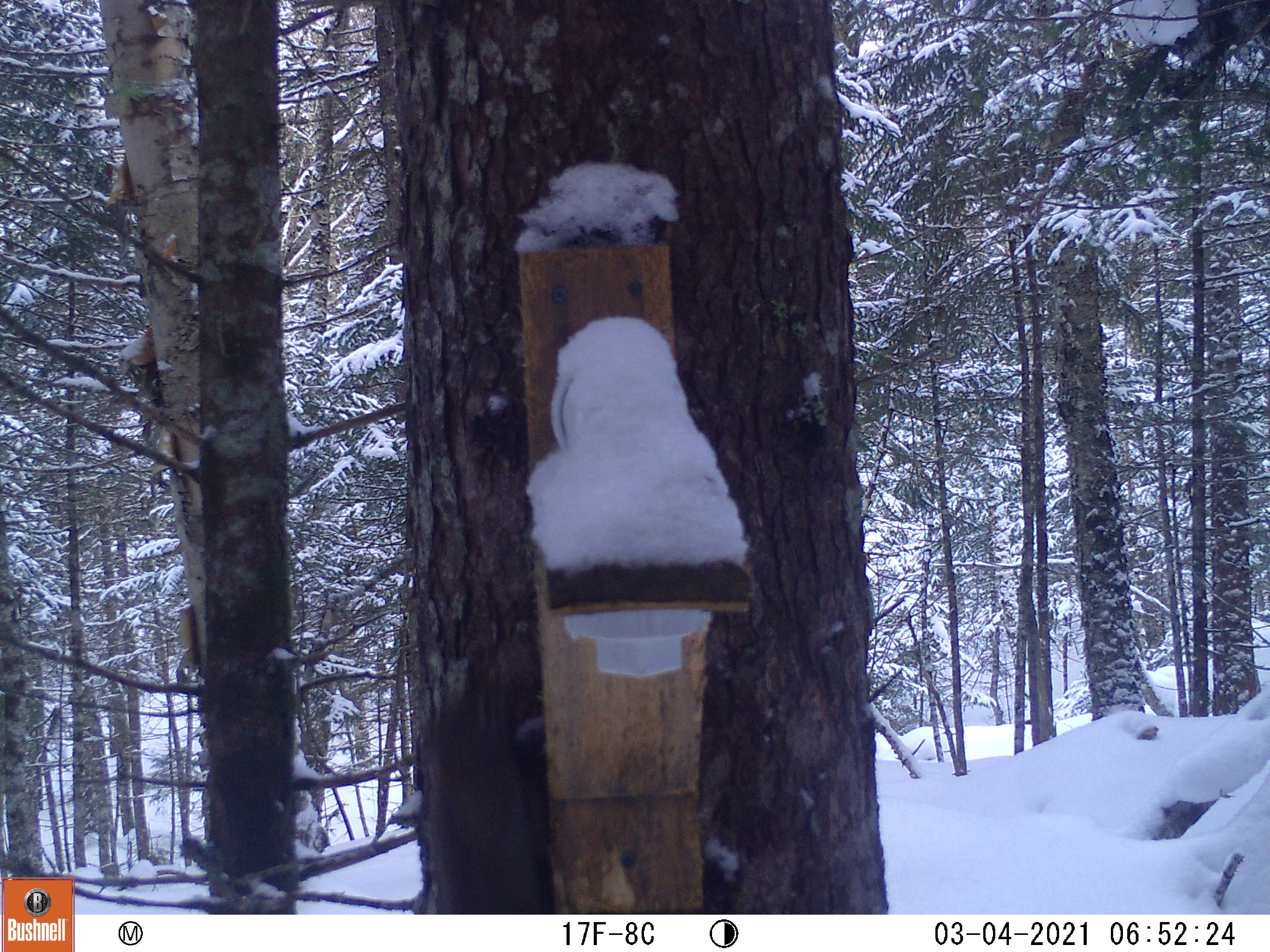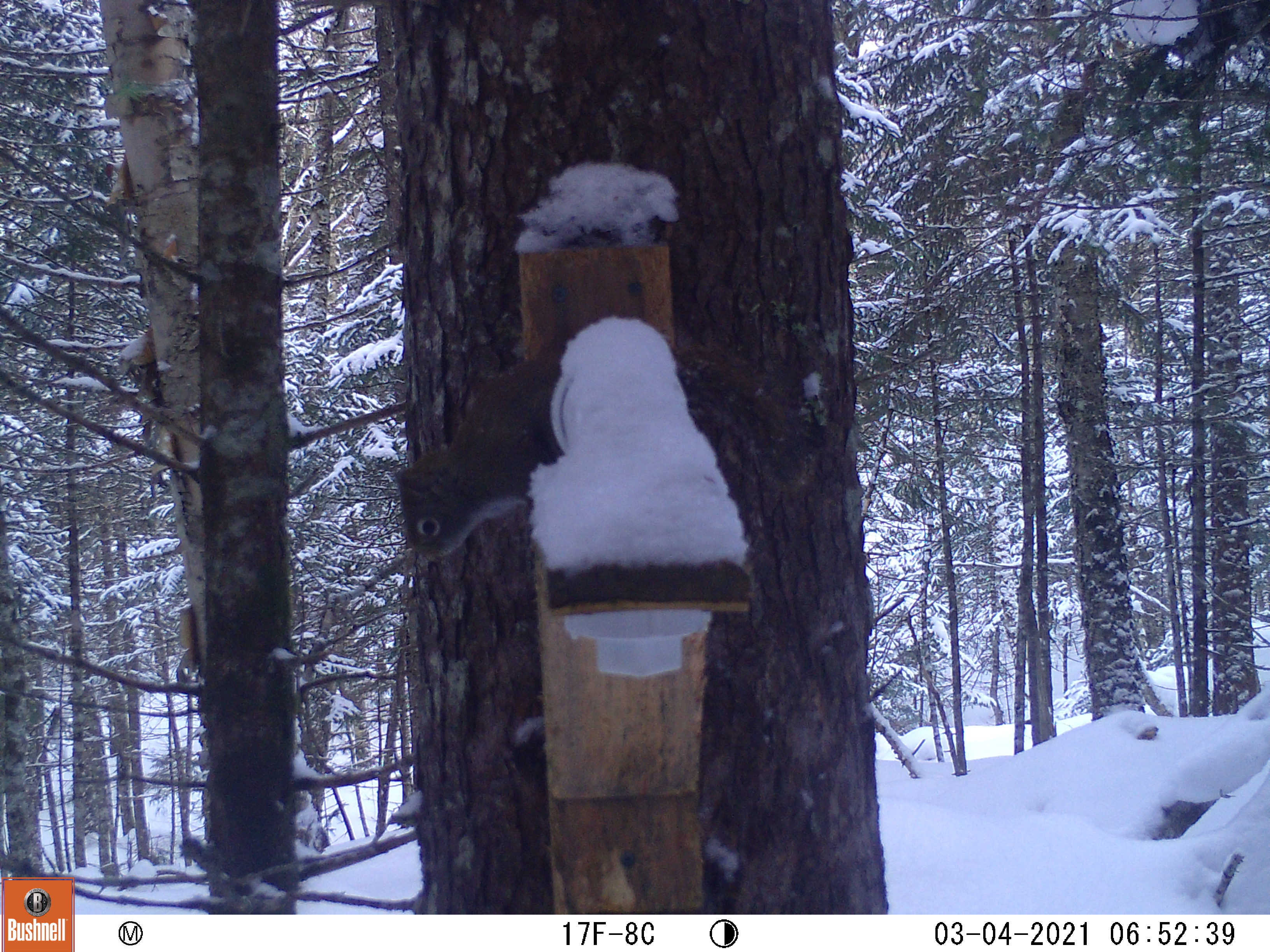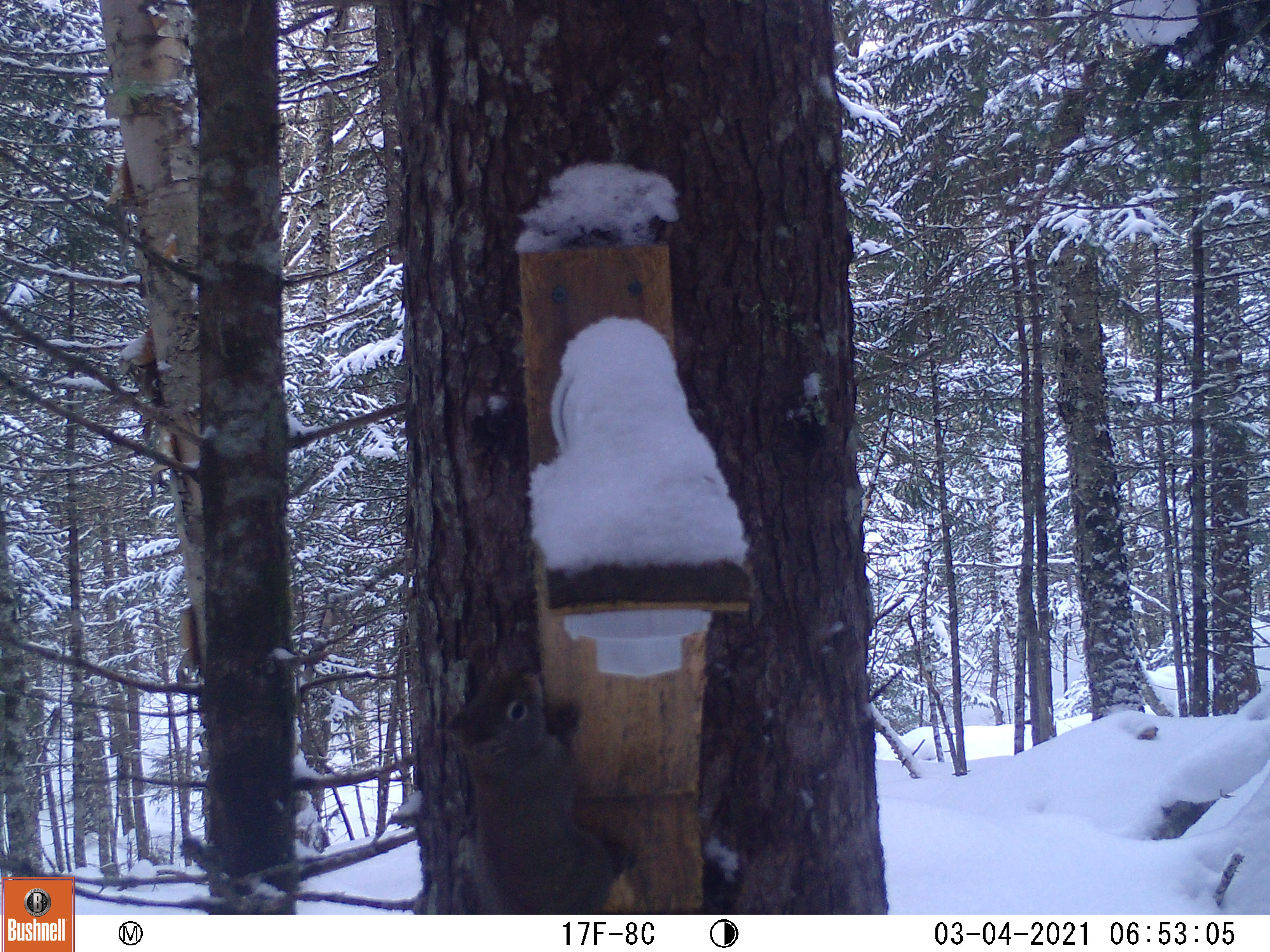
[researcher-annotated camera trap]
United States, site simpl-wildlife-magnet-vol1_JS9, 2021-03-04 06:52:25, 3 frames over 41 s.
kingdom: Animalia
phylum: Chordata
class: Mammalia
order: Rodentia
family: Sciuridae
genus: Tamiasciurus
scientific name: Tamiasciurus hudsonicus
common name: red squirrel